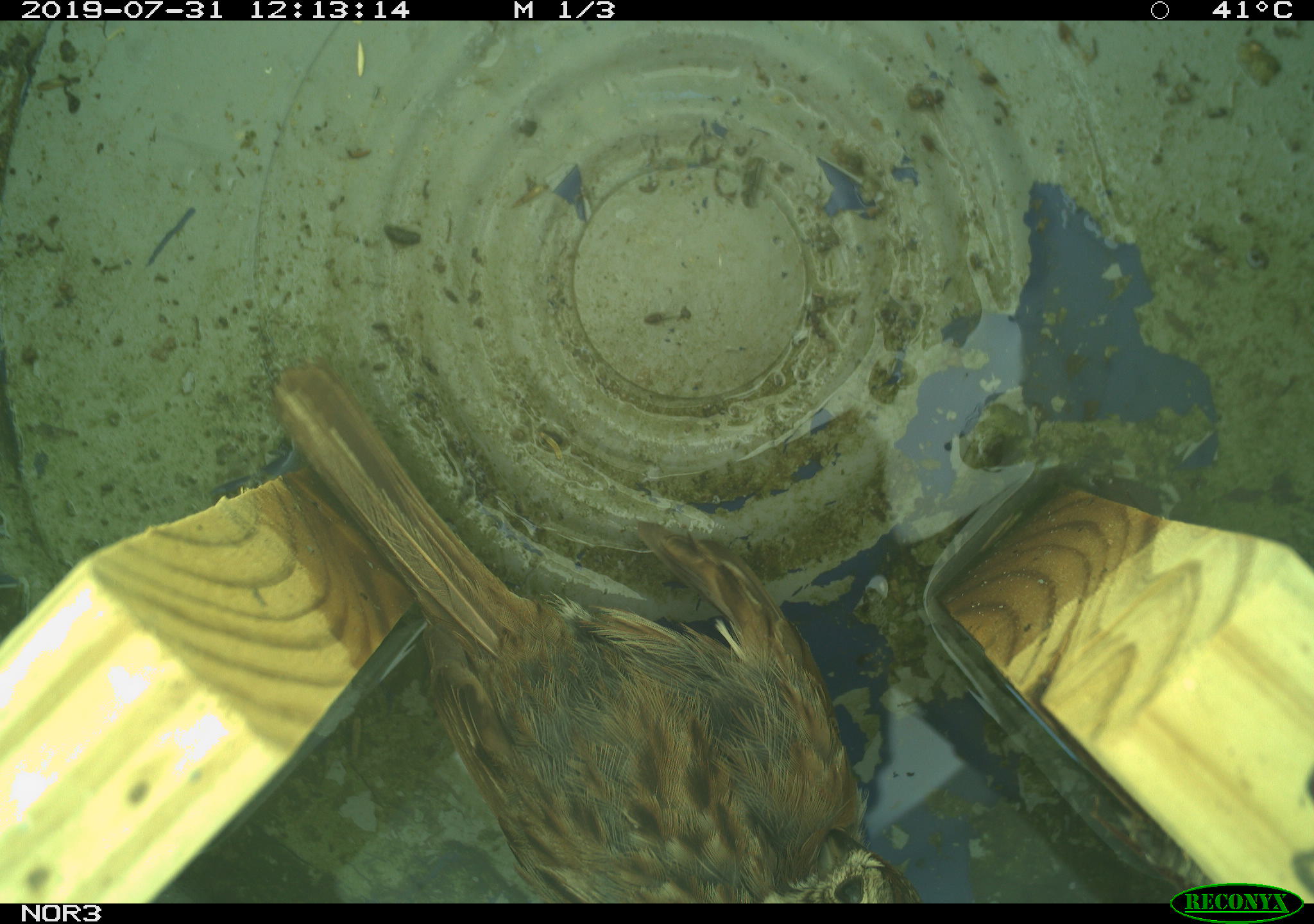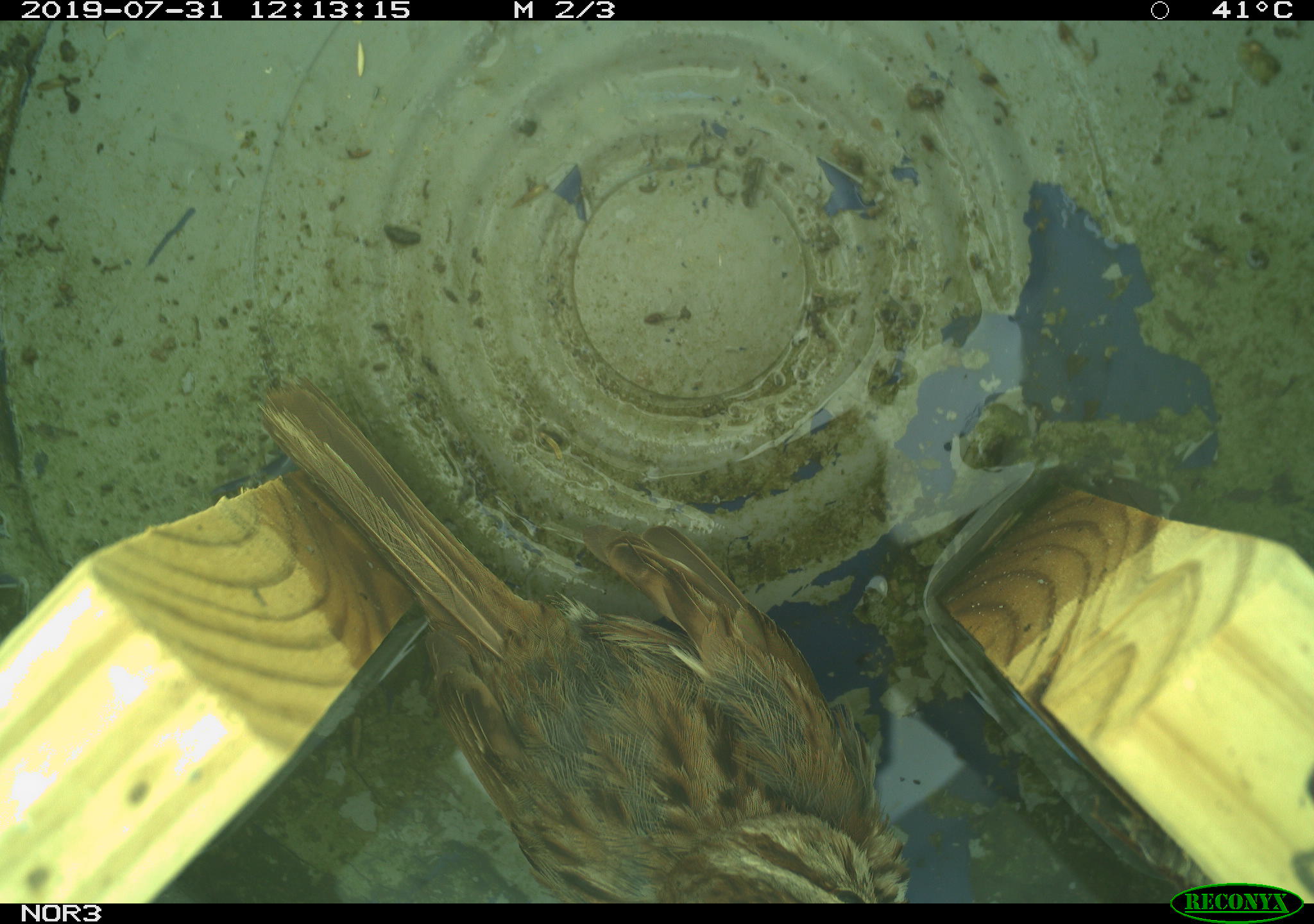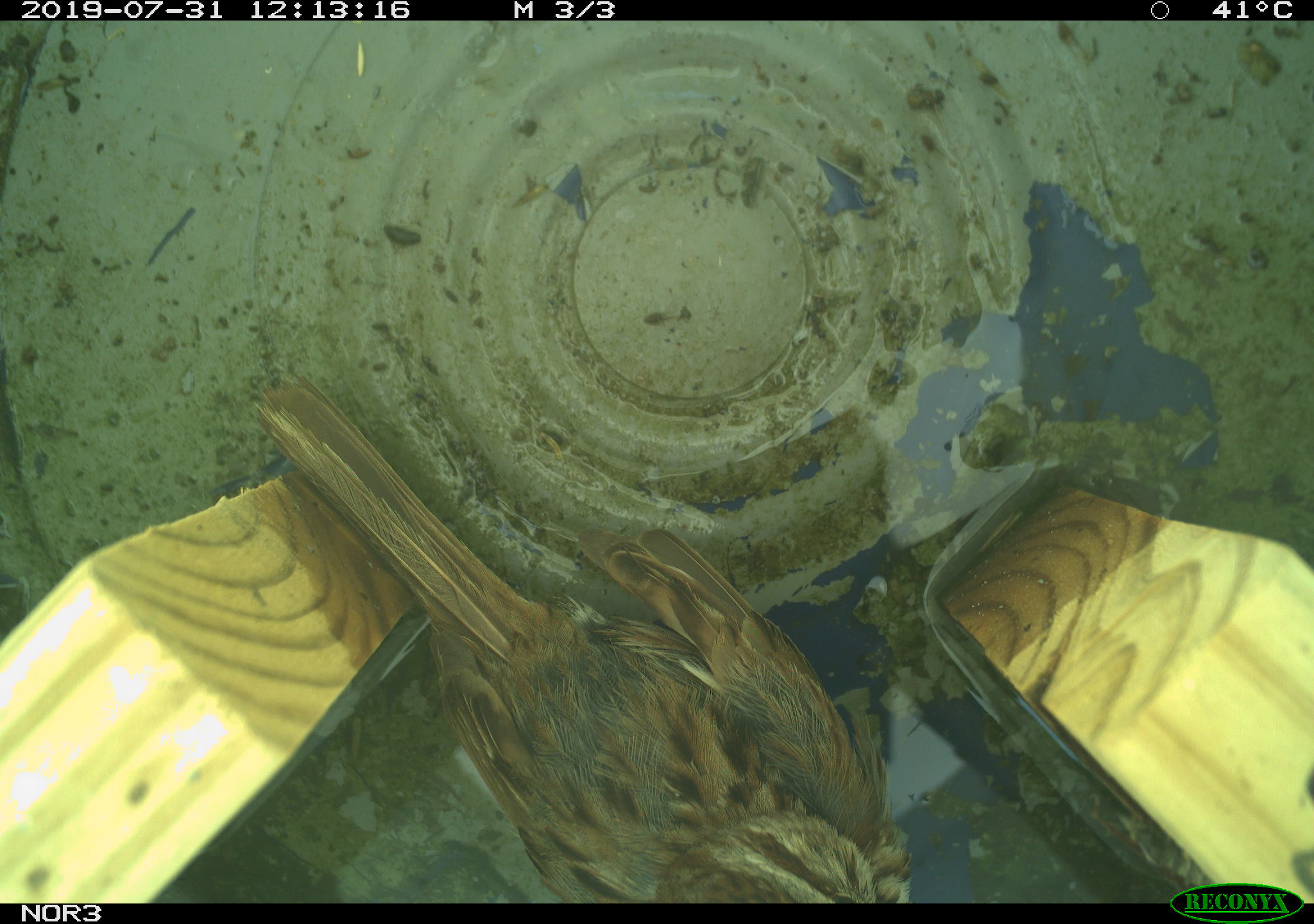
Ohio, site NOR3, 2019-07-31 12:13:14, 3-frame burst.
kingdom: Animalia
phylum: Chordata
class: Aves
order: Passeriformes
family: Passerellidae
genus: Melospiza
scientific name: Melospiza melodia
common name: song sparrow